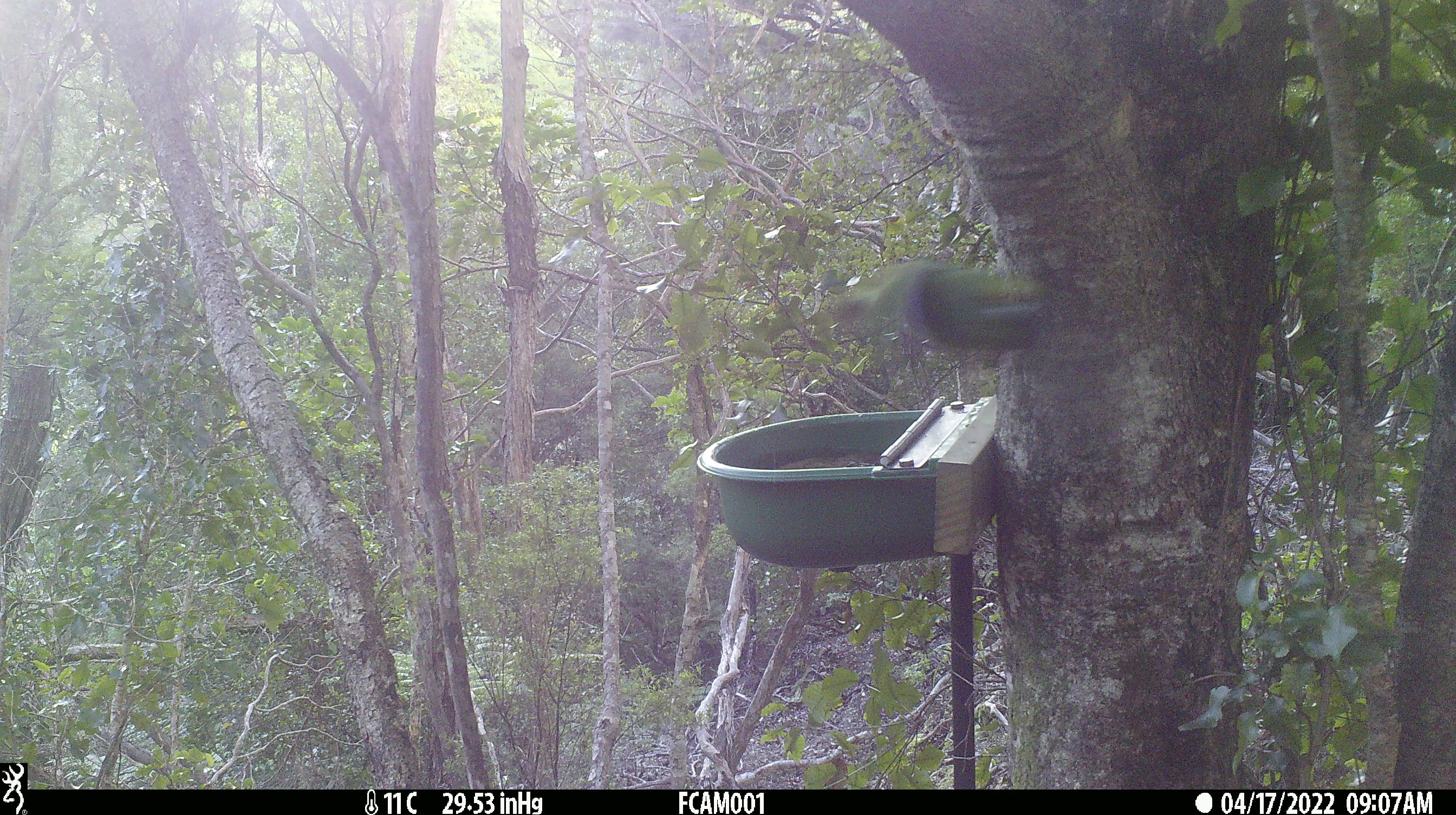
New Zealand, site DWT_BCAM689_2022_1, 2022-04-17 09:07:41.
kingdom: Animalia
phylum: Chordata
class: Aves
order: Psittaciformes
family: Psittaculidae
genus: Cyanoramphus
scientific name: Cyanoramphus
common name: parakeet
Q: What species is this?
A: Parakeet (Cyanoramphus).